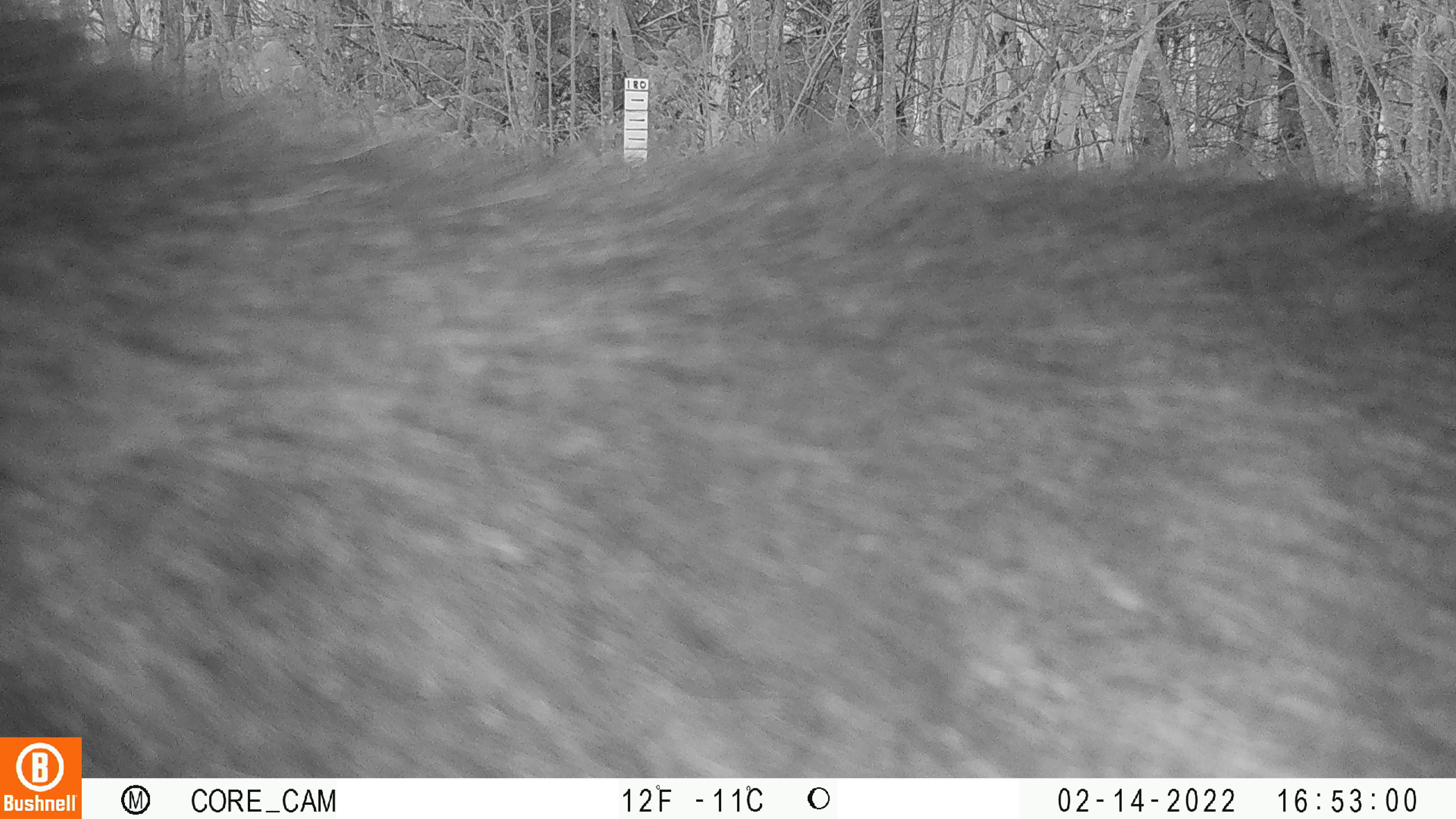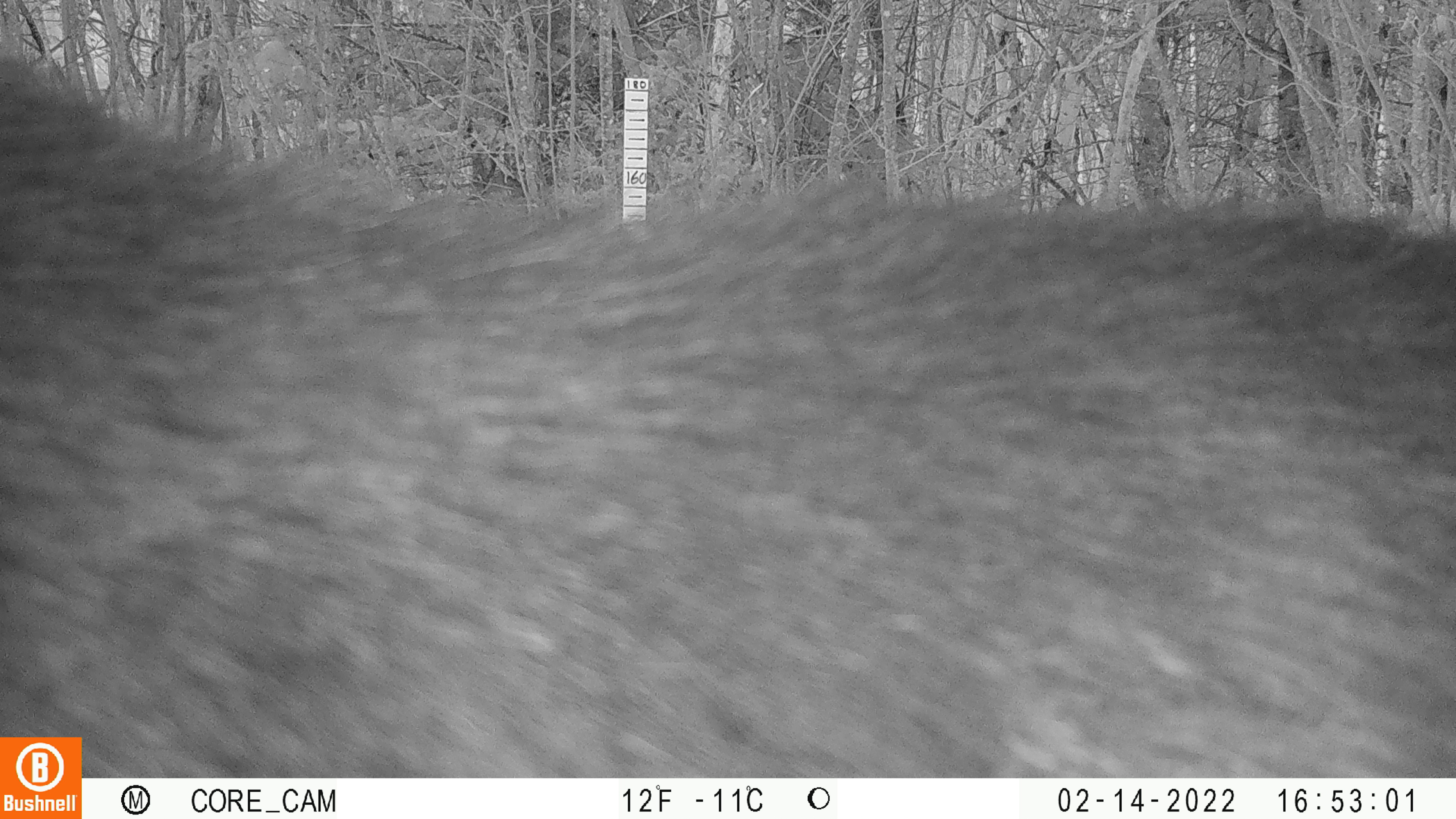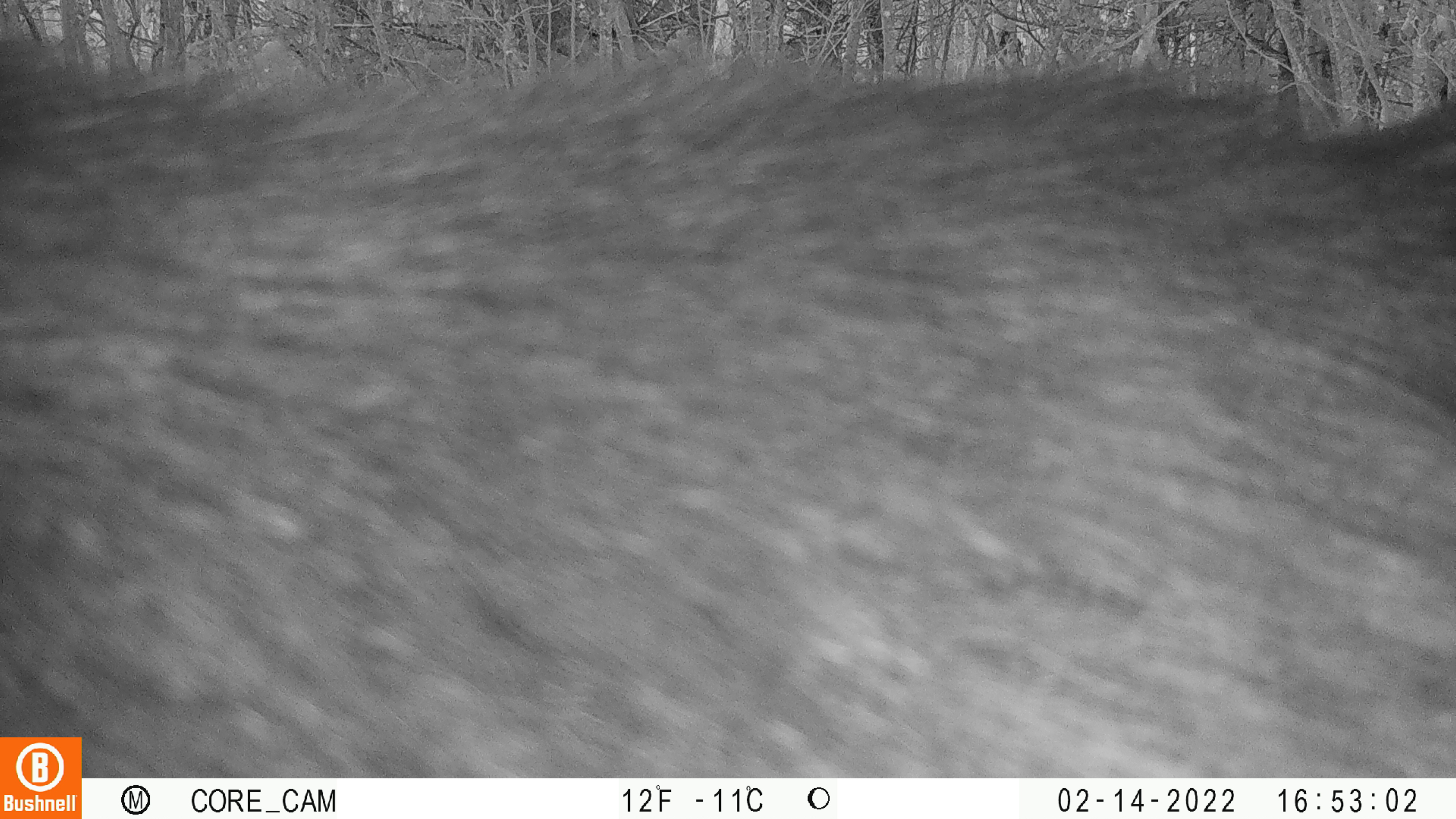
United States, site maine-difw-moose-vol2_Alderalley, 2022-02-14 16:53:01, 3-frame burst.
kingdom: Animalia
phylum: Chordata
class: Mammalia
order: Artiodactyla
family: Cervidae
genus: Alces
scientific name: Alces alces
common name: moose